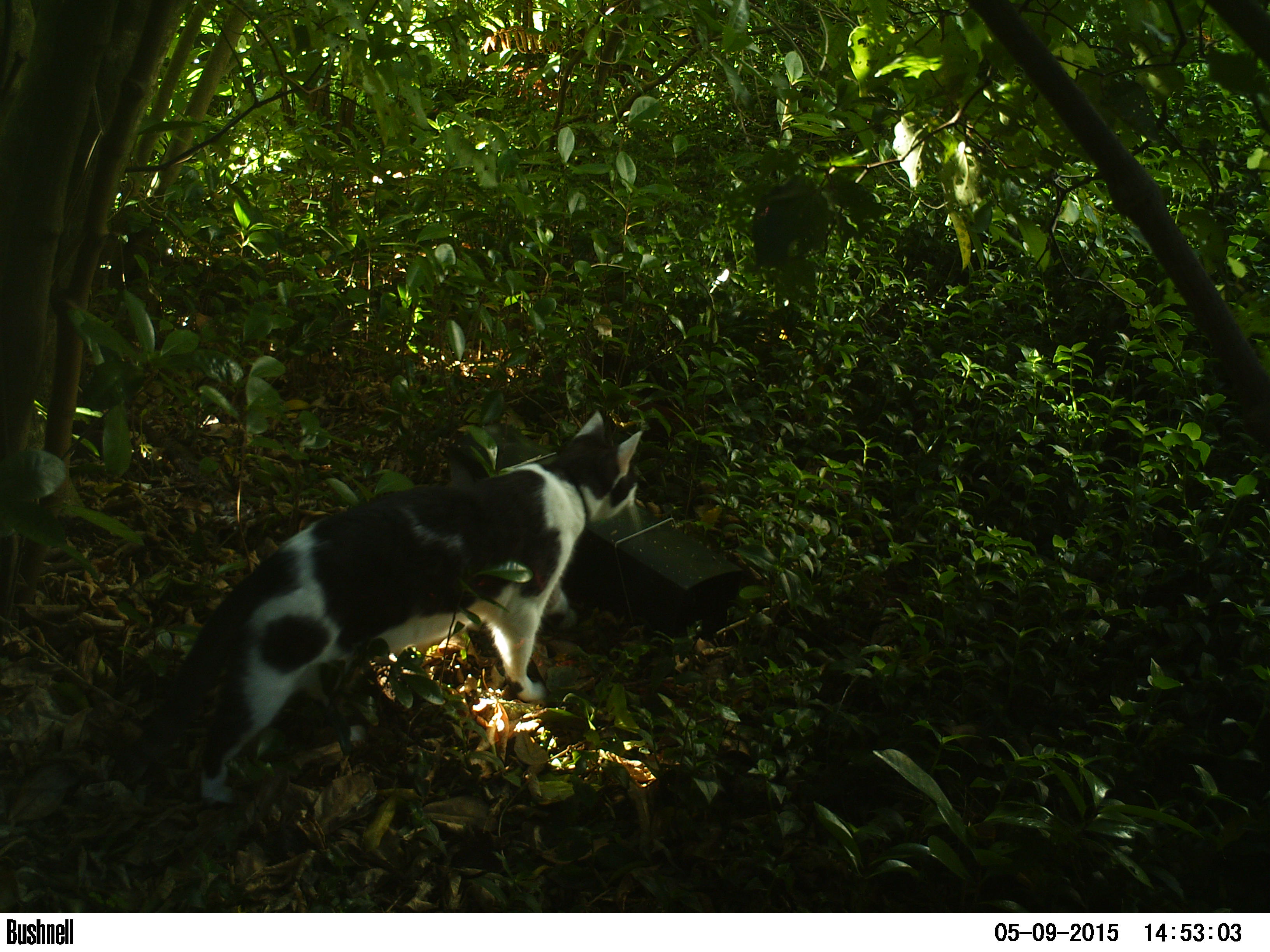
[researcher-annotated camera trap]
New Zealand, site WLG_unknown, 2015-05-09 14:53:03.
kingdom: Animalia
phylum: Chordata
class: Mammalia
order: Carnivora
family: Felidae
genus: Felis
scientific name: Felis catus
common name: domestic cat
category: cat